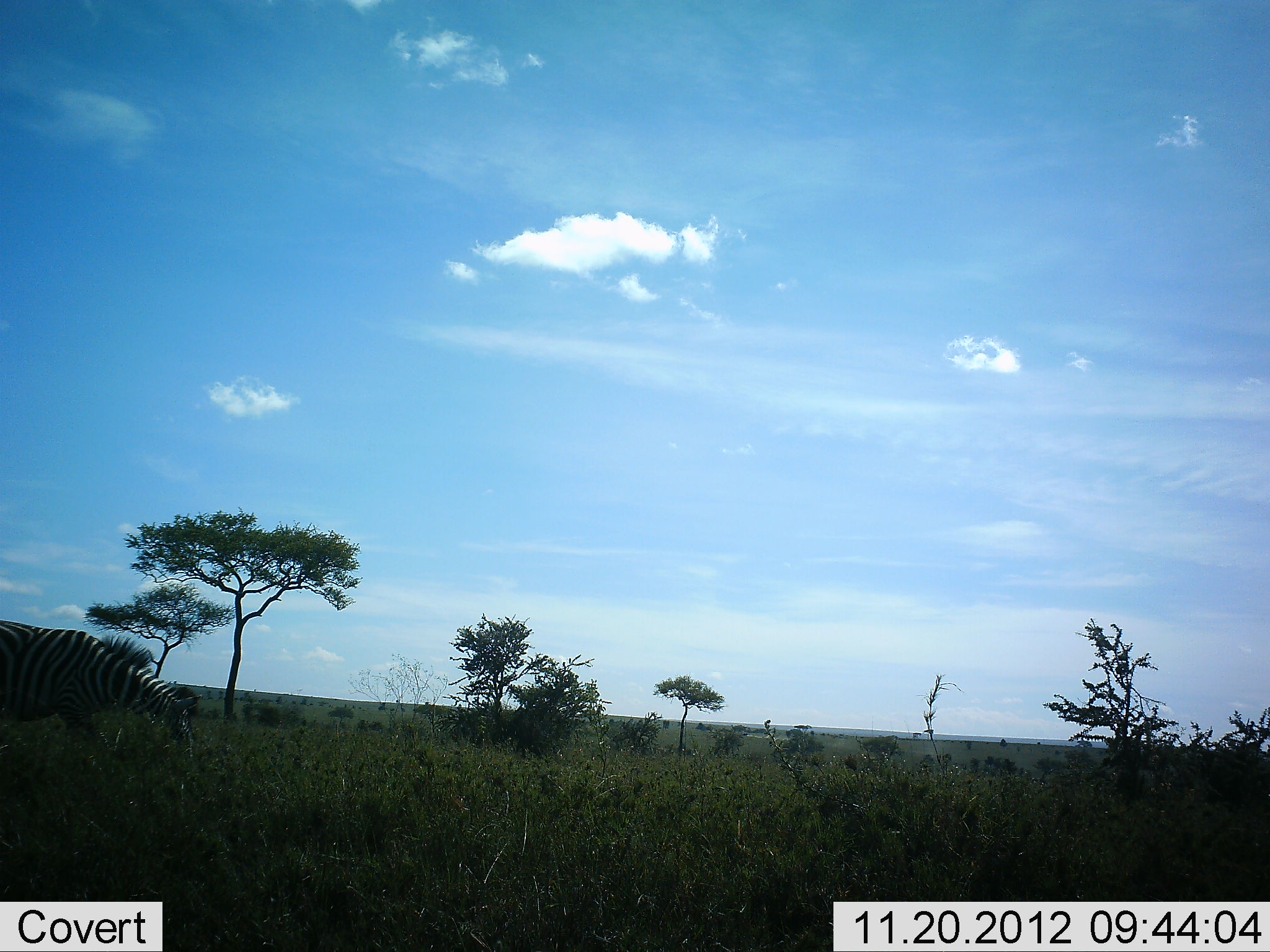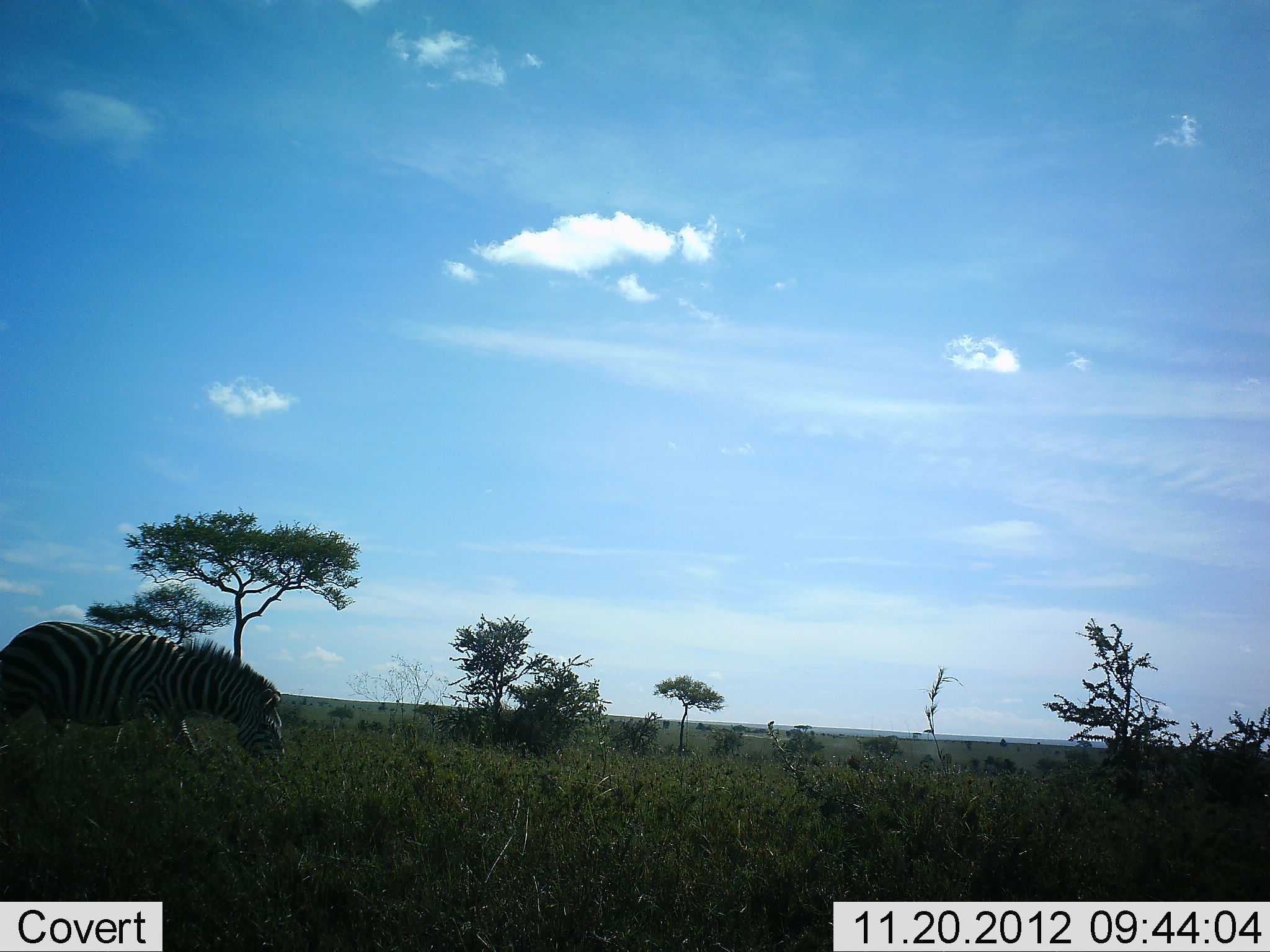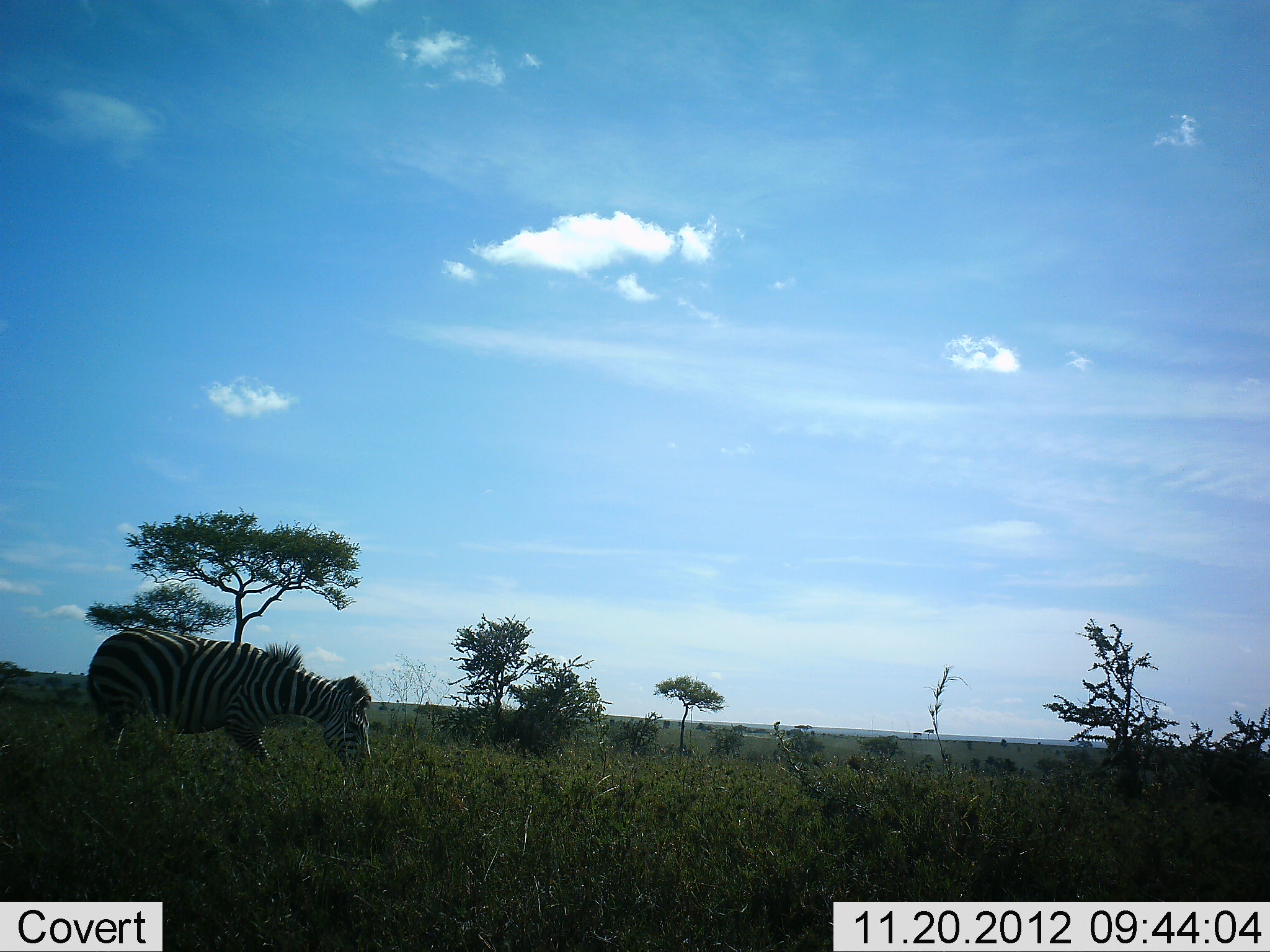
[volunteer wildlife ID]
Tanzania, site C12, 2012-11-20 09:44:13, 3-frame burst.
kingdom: Animalia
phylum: Chordata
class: Mammalia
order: Perissodactyla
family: Equidae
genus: Equus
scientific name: Equus quagga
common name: plains zebra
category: zebra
Zebra (plains zebra) (Equus quagga), count 1. Behavior (volunteer vote fractions): standing 0%, resting 0%, moving 90%, interacting 0%. Young present (vote fraction): 0%. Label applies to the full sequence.